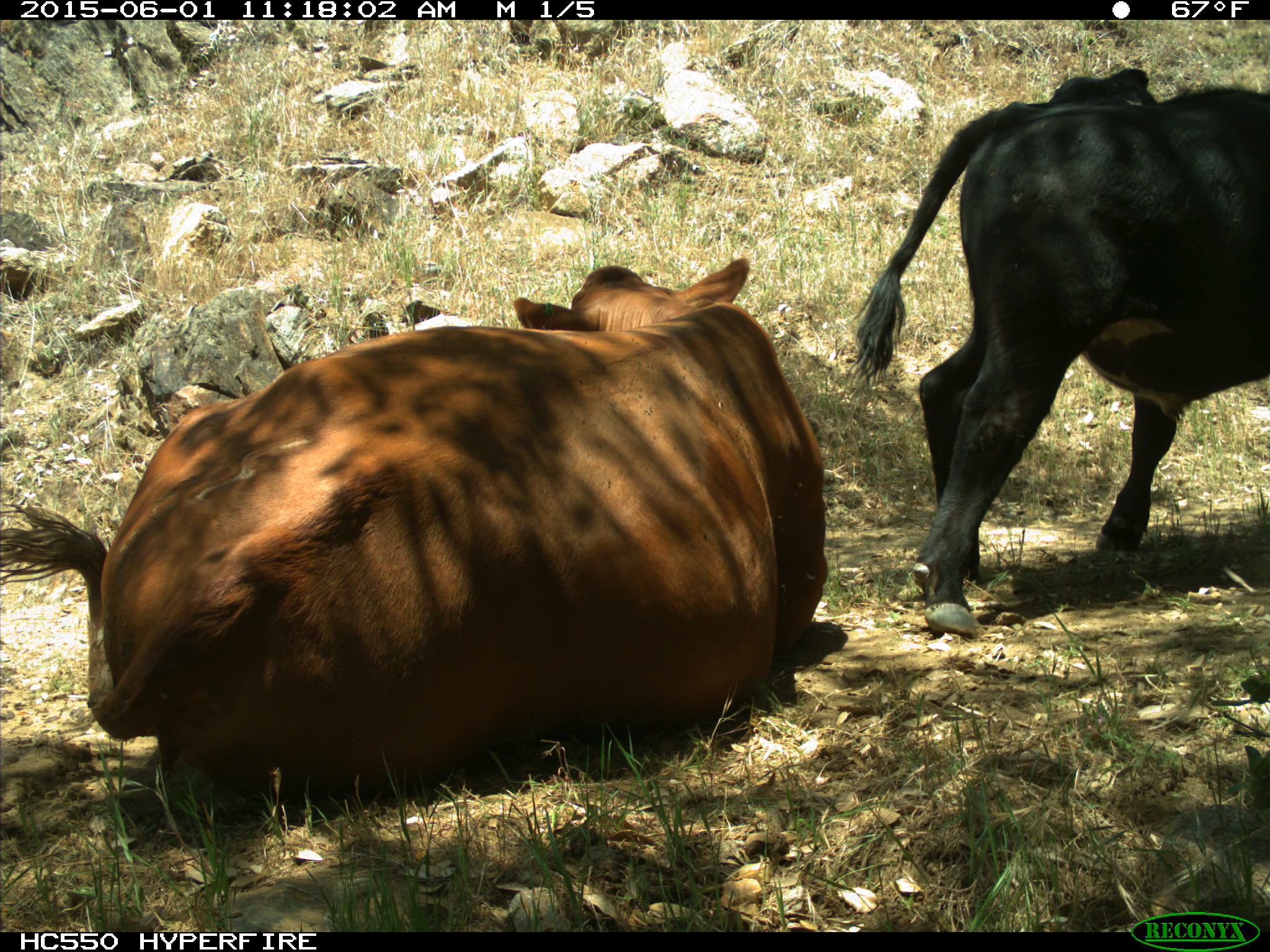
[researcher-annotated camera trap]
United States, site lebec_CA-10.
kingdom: Animalia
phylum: Chordata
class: Mammalia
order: Artiodactyla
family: Bovidae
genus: Bos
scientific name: Bos taurus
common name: domestic cow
Bos taurus (domestic cow).